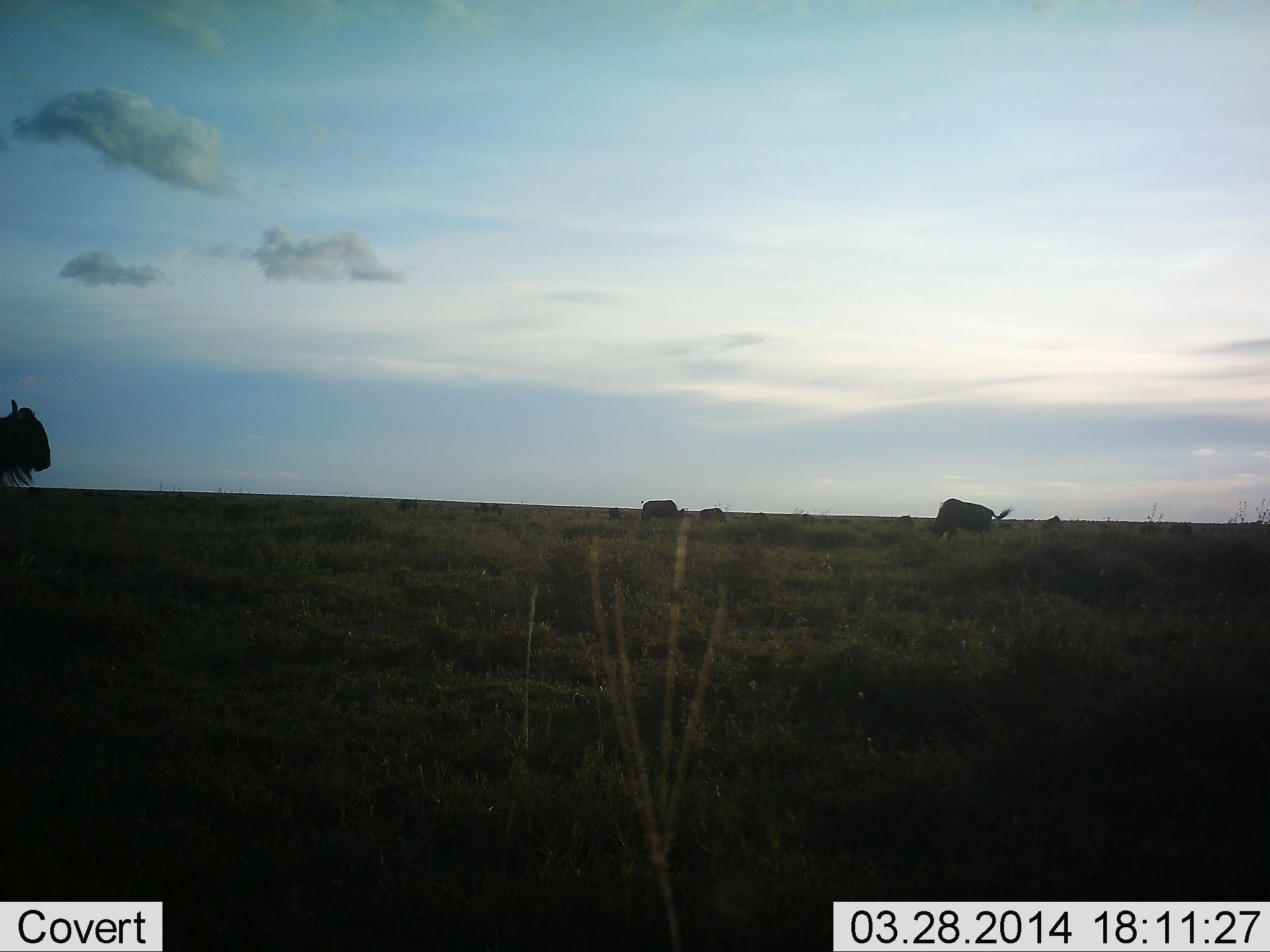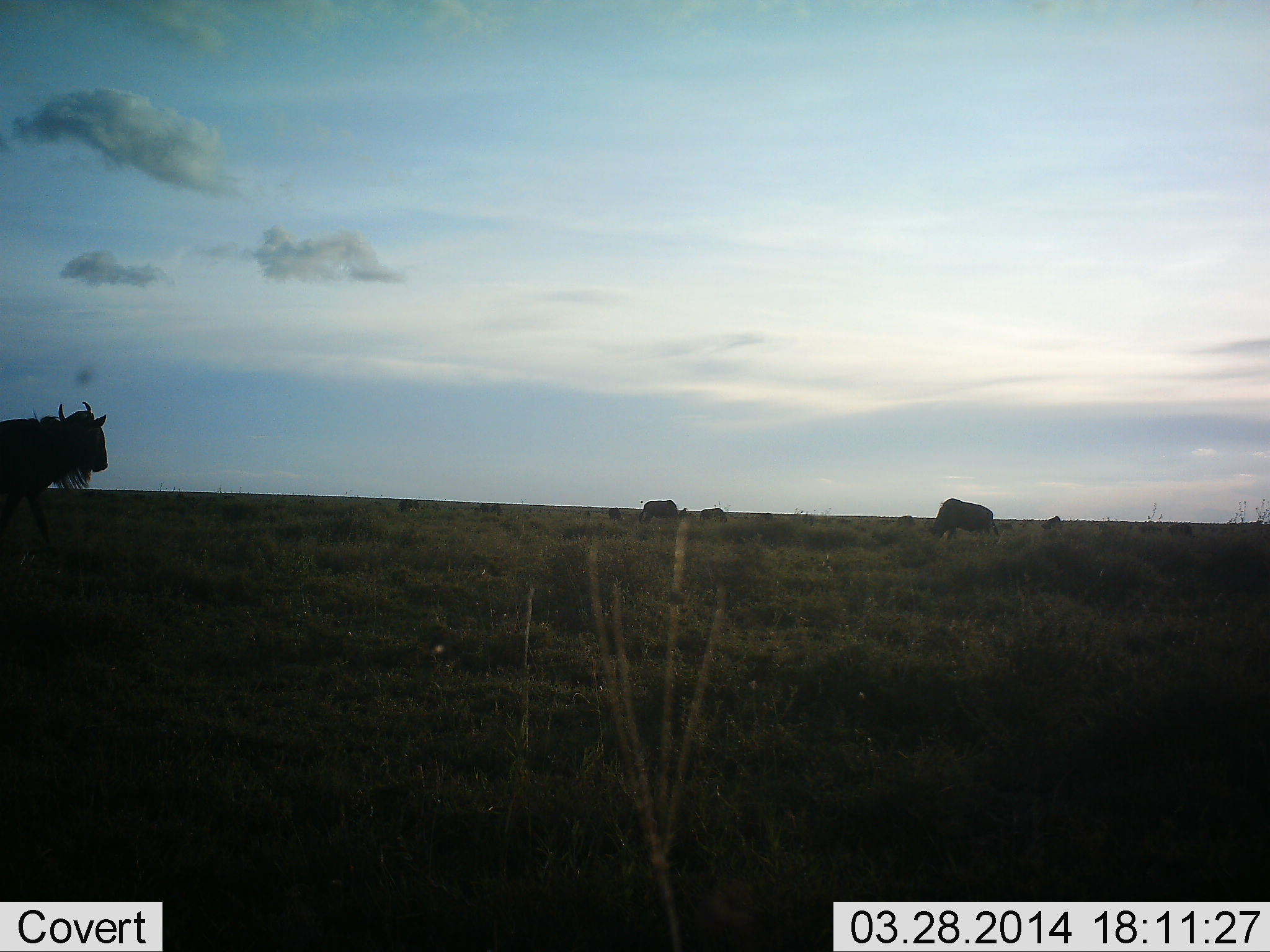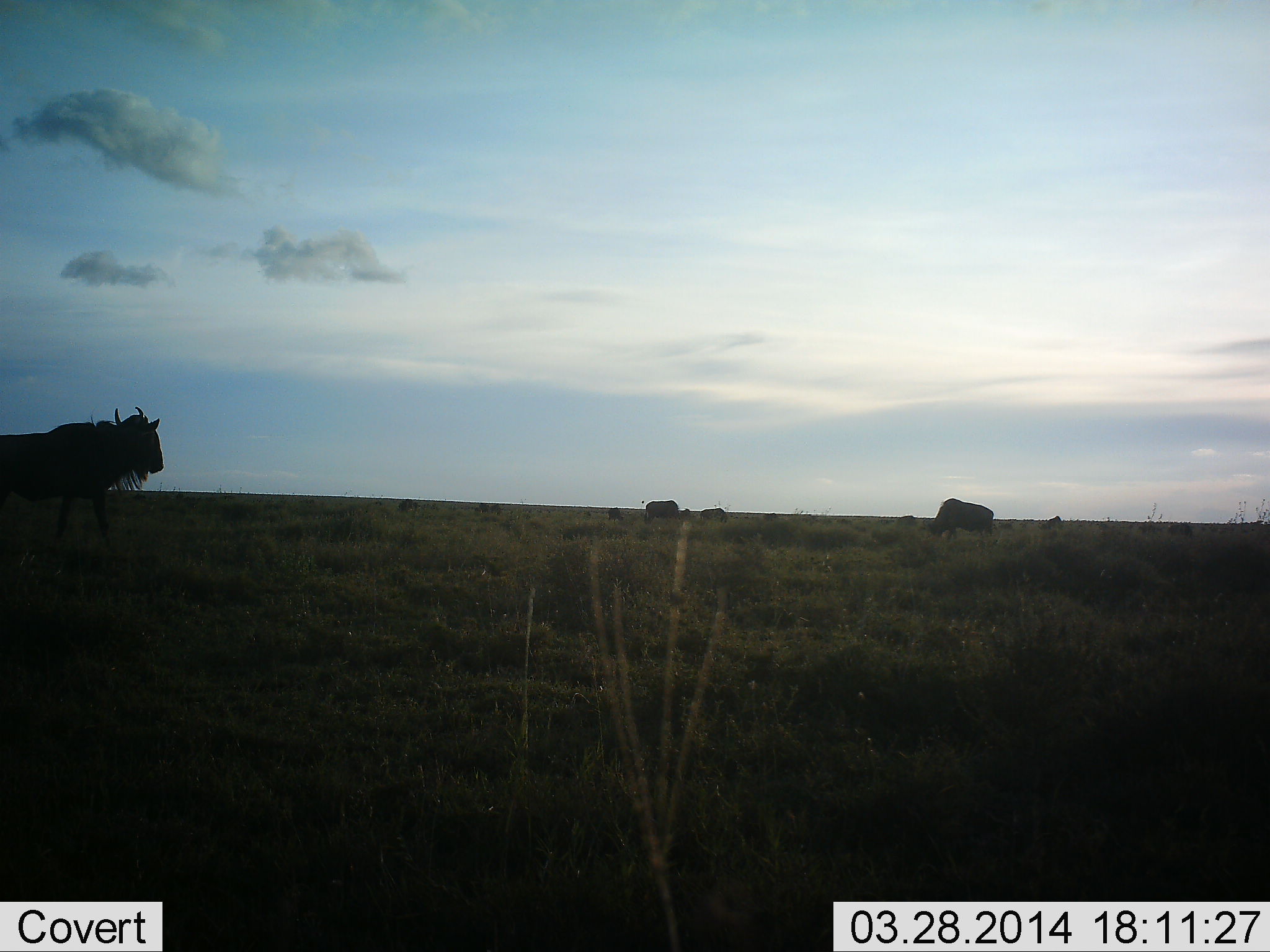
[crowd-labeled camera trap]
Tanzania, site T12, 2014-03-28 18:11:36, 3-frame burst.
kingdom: Animalia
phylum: Chordata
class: Mammalia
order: Artiodactyla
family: Bovidae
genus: Connochaetes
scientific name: Connochaetes taurinus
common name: blue wildebeest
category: wildebeest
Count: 5.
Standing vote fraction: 20%.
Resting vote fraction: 0%.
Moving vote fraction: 70%.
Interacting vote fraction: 0%.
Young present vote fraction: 0%.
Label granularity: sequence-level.